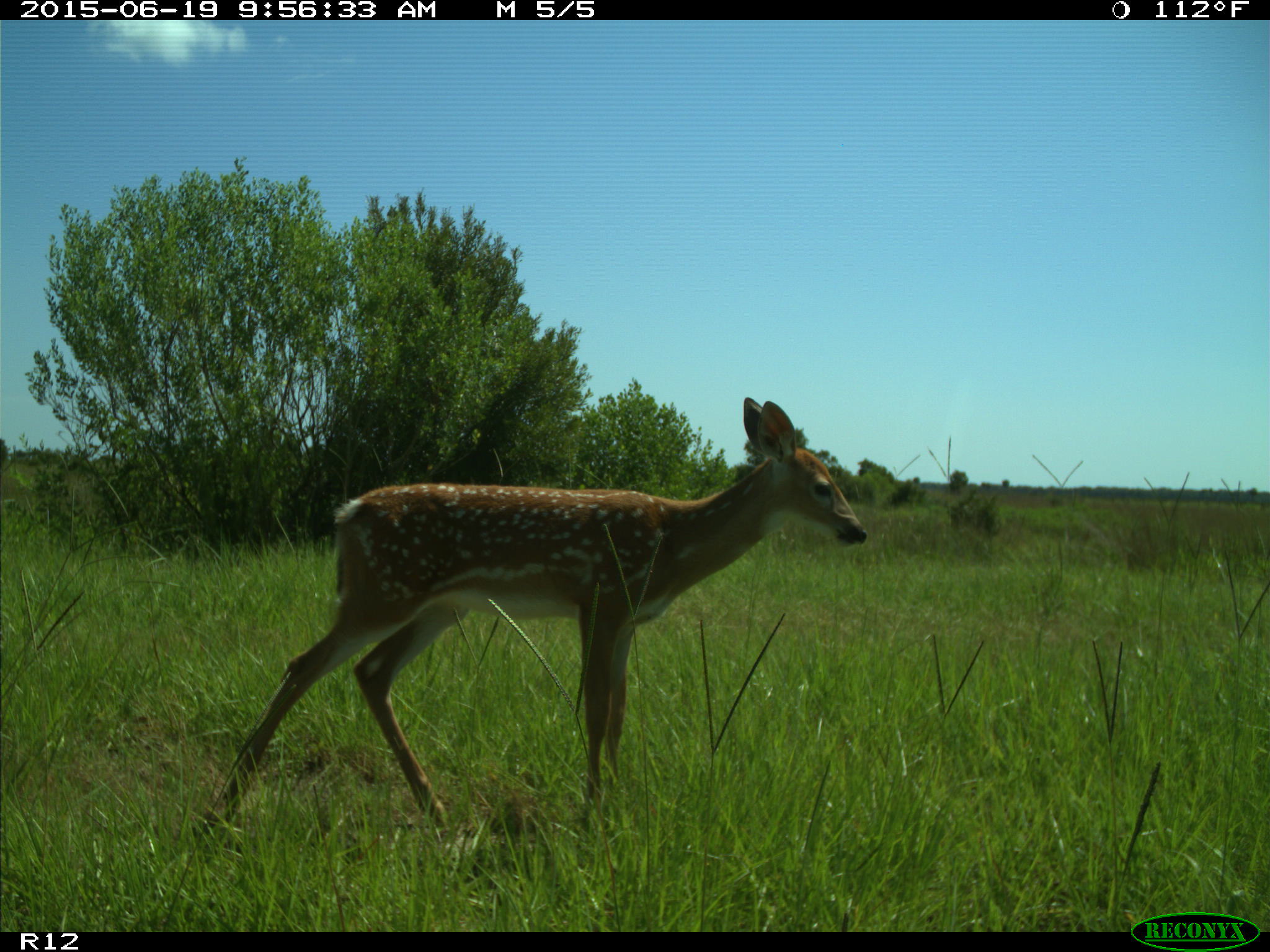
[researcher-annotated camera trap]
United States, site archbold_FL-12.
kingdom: Animalia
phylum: Chordata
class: Mammalia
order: Artiodactyla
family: Cervidae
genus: Odocoileus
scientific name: Odocoileus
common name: deer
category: unidentified deer